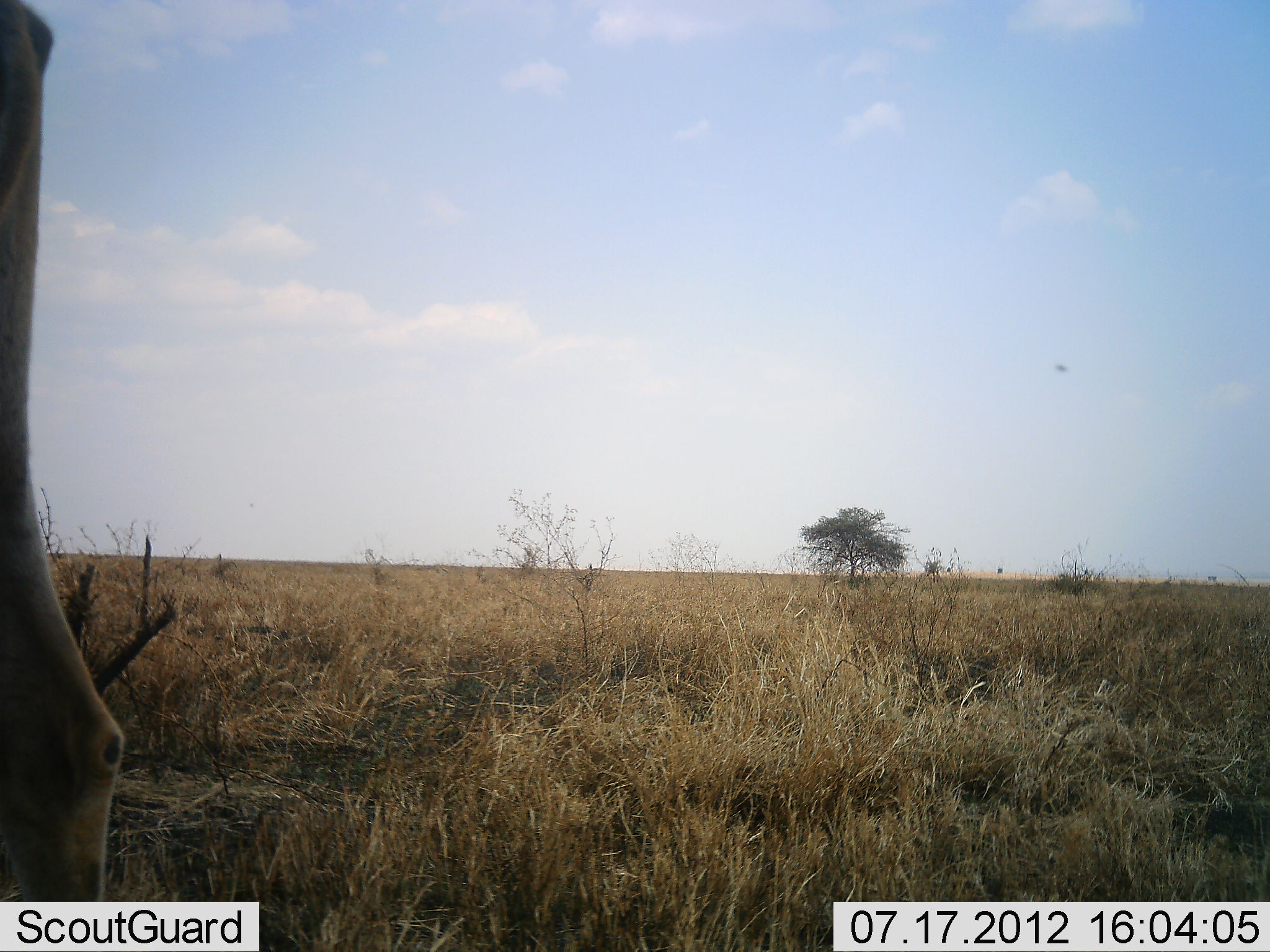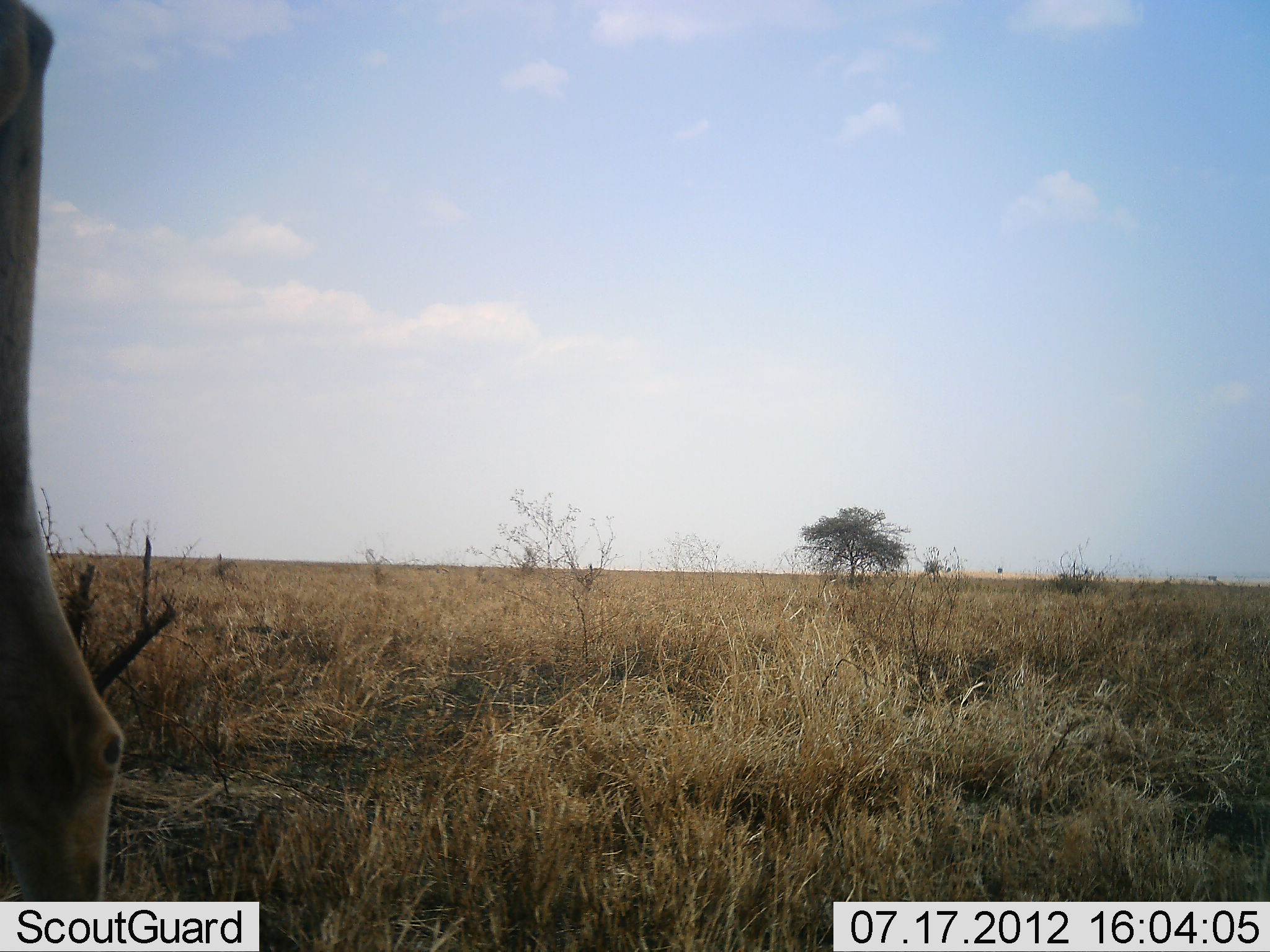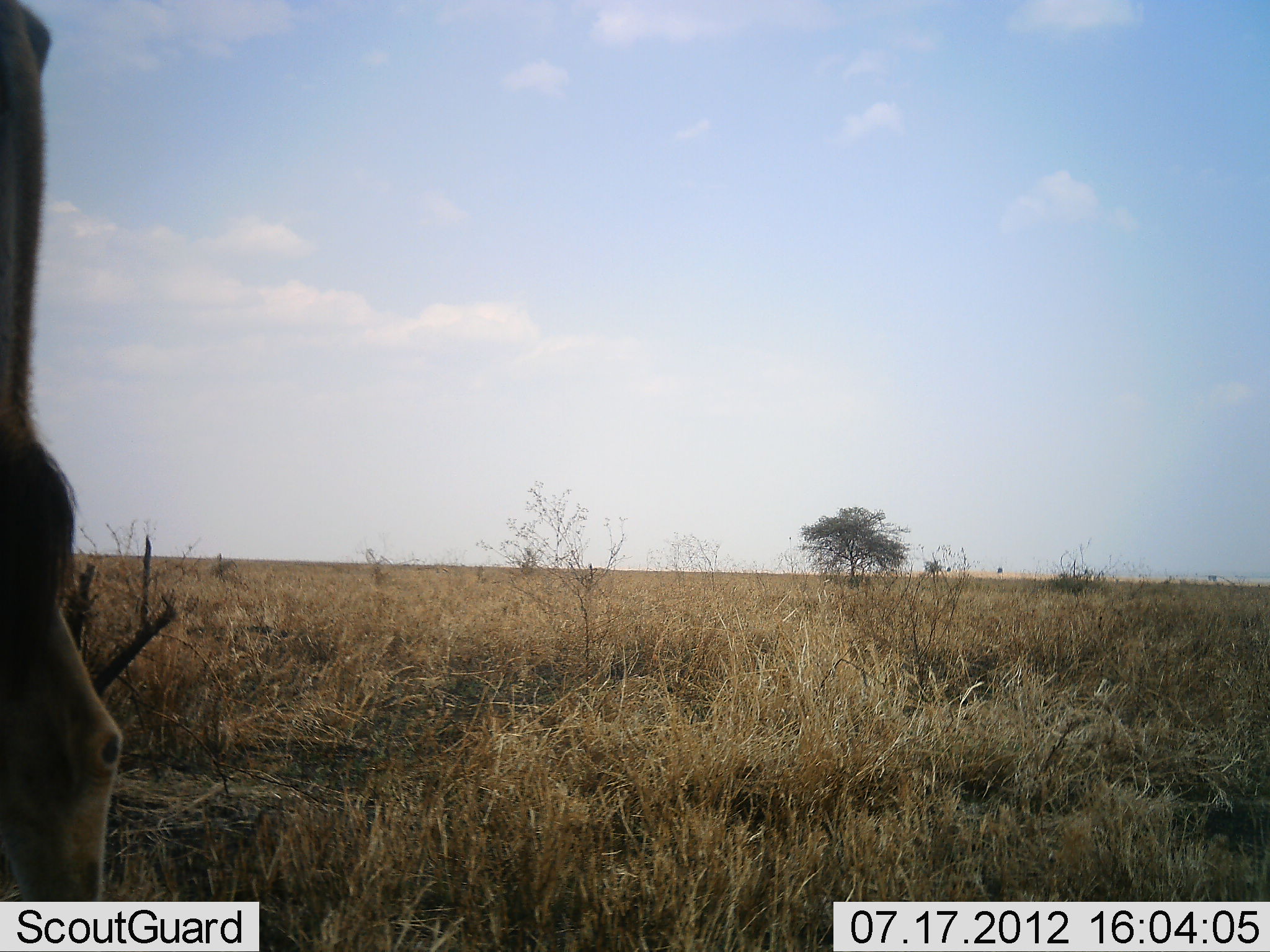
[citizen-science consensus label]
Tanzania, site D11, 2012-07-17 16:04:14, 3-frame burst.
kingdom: Animalia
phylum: Chordata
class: Mammalia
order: Artiodactyla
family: Bovidae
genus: Tragelaphus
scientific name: Tragelaphus oryx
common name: eland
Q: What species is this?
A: Eland (Tragelaphus oryx).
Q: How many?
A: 1.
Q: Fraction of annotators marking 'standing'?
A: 100%.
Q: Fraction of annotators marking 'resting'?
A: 0%.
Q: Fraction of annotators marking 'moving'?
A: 0%.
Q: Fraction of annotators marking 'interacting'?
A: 0%.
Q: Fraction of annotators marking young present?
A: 0%.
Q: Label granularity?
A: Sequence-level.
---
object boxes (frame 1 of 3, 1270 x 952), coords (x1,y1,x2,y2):
animal: (1,1,125,901)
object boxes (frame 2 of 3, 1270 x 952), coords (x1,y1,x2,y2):
animal: (1,1,125,901)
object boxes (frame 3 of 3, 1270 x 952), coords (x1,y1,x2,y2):
animal: (1,1,120,901)